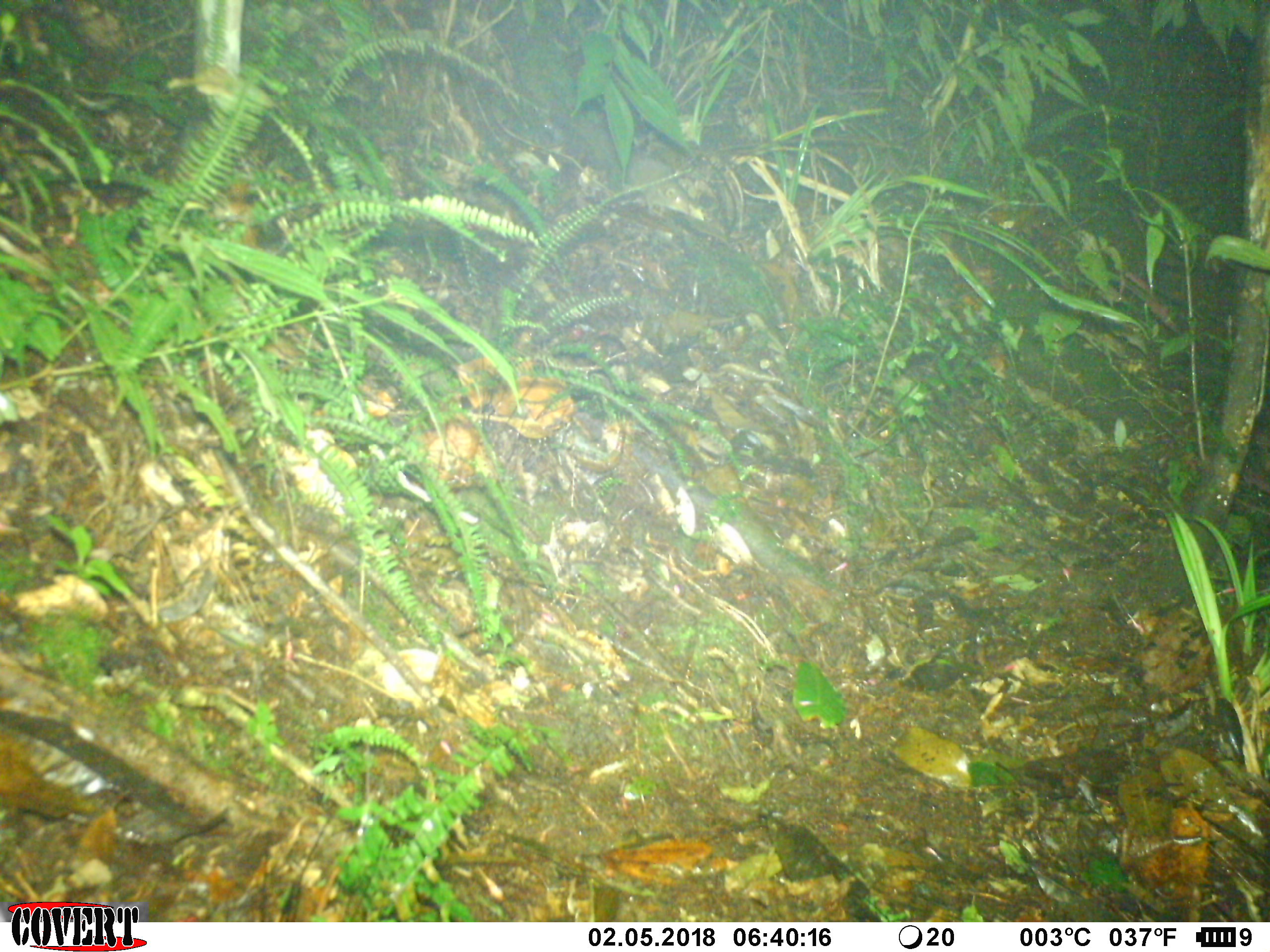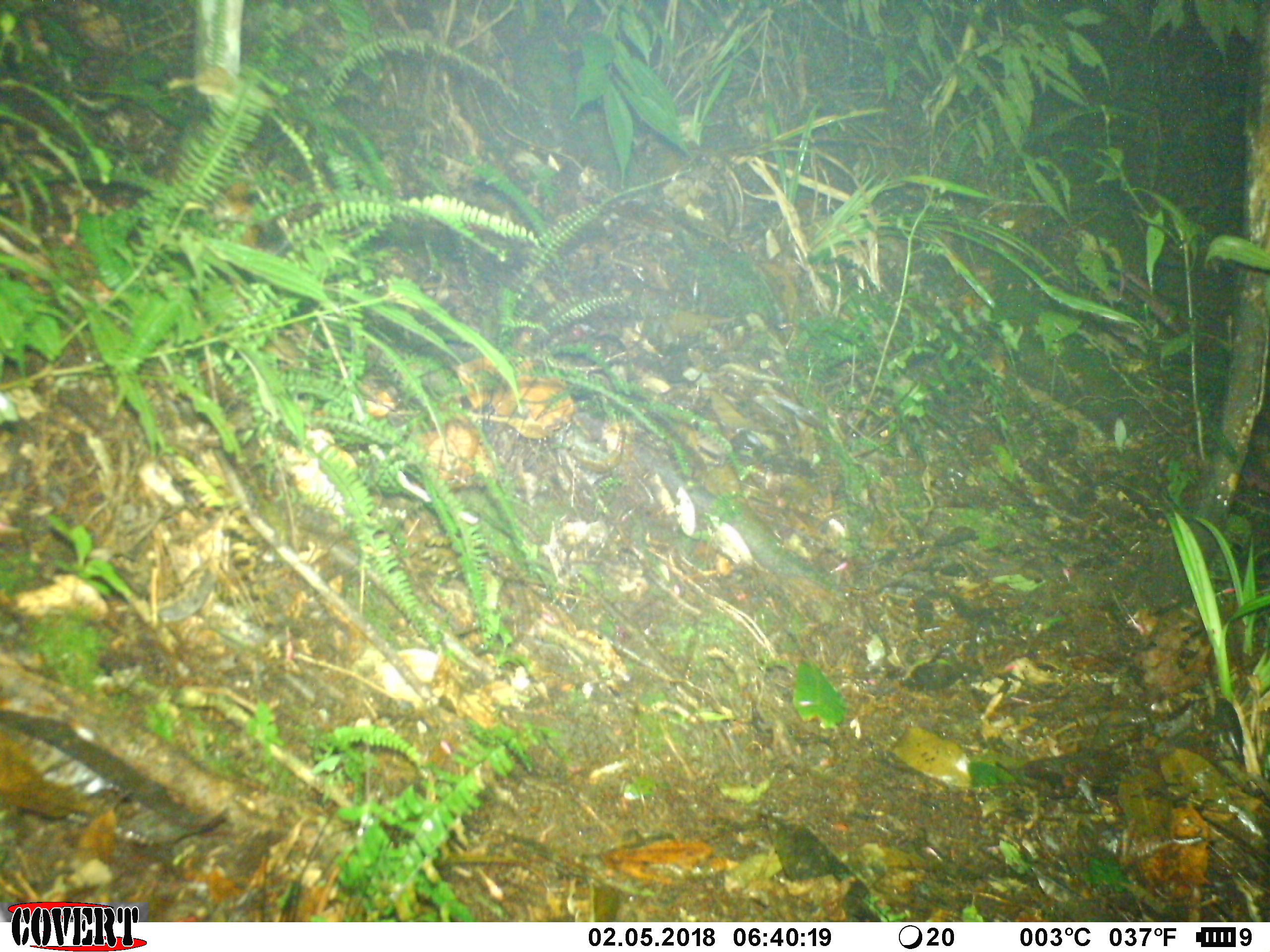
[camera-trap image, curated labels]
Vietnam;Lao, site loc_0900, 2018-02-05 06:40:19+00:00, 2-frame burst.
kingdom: Animalia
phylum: Chordata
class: Mammalia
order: Scandentia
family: Tupaiidae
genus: Tupaia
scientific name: Tupaia belangeri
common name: northern treeshrew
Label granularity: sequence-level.